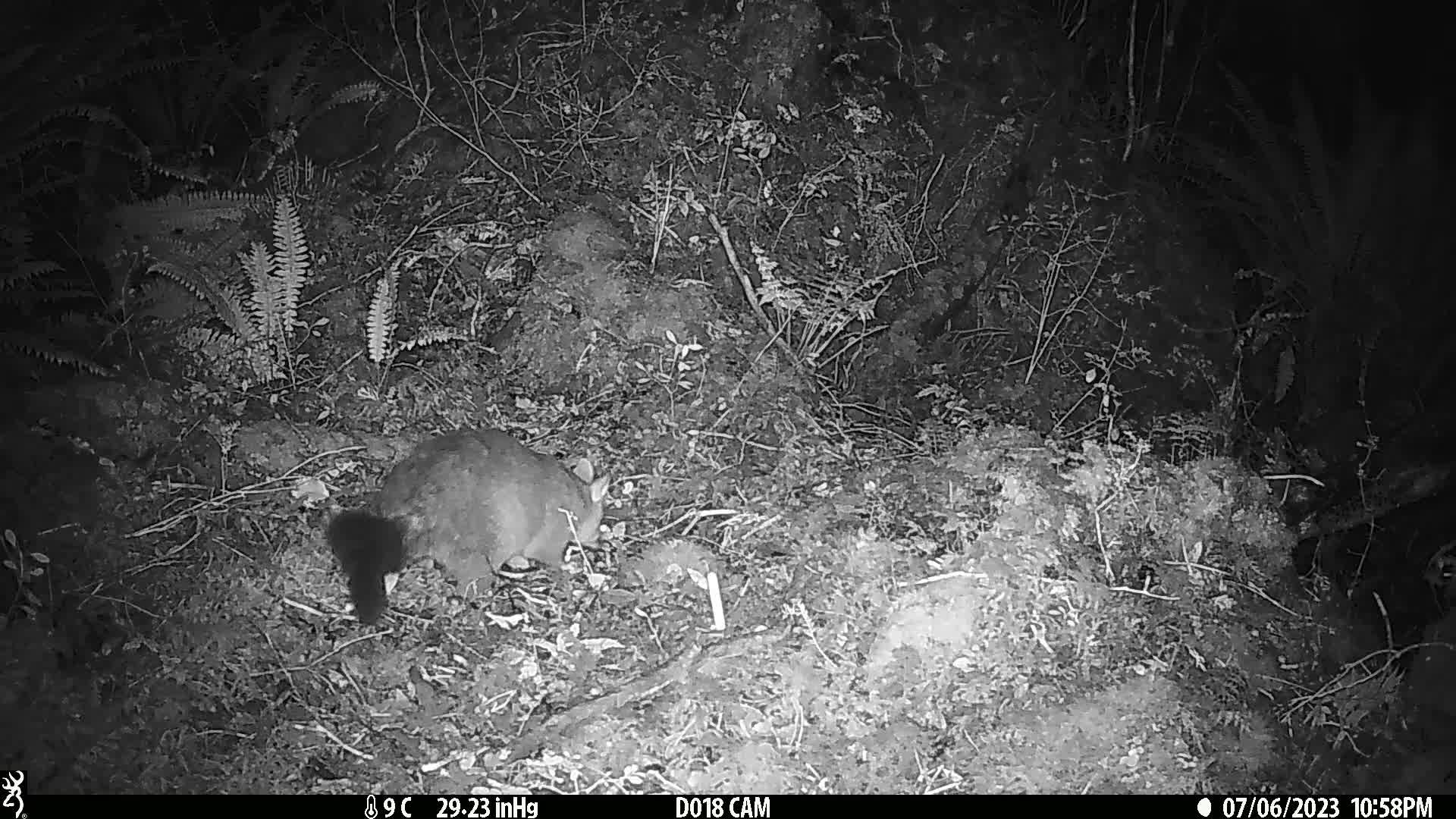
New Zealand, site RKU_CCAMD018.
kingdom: Animalia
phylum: Chordata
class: Mammalia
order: Diprotodontia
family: Phalangeridae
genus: Trichosurus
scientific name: Trichosurus vulpecula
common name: common brushtail possum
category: possum